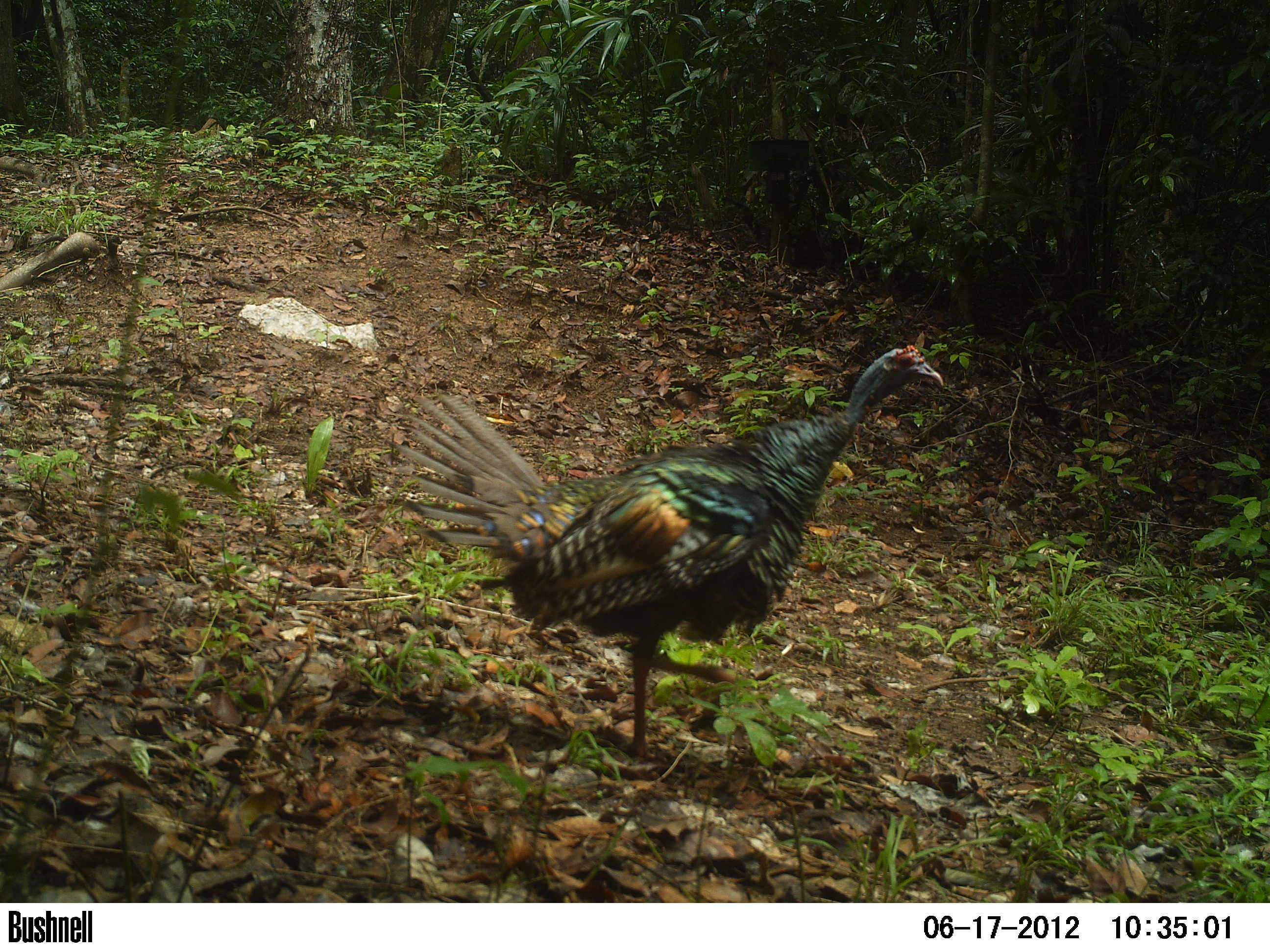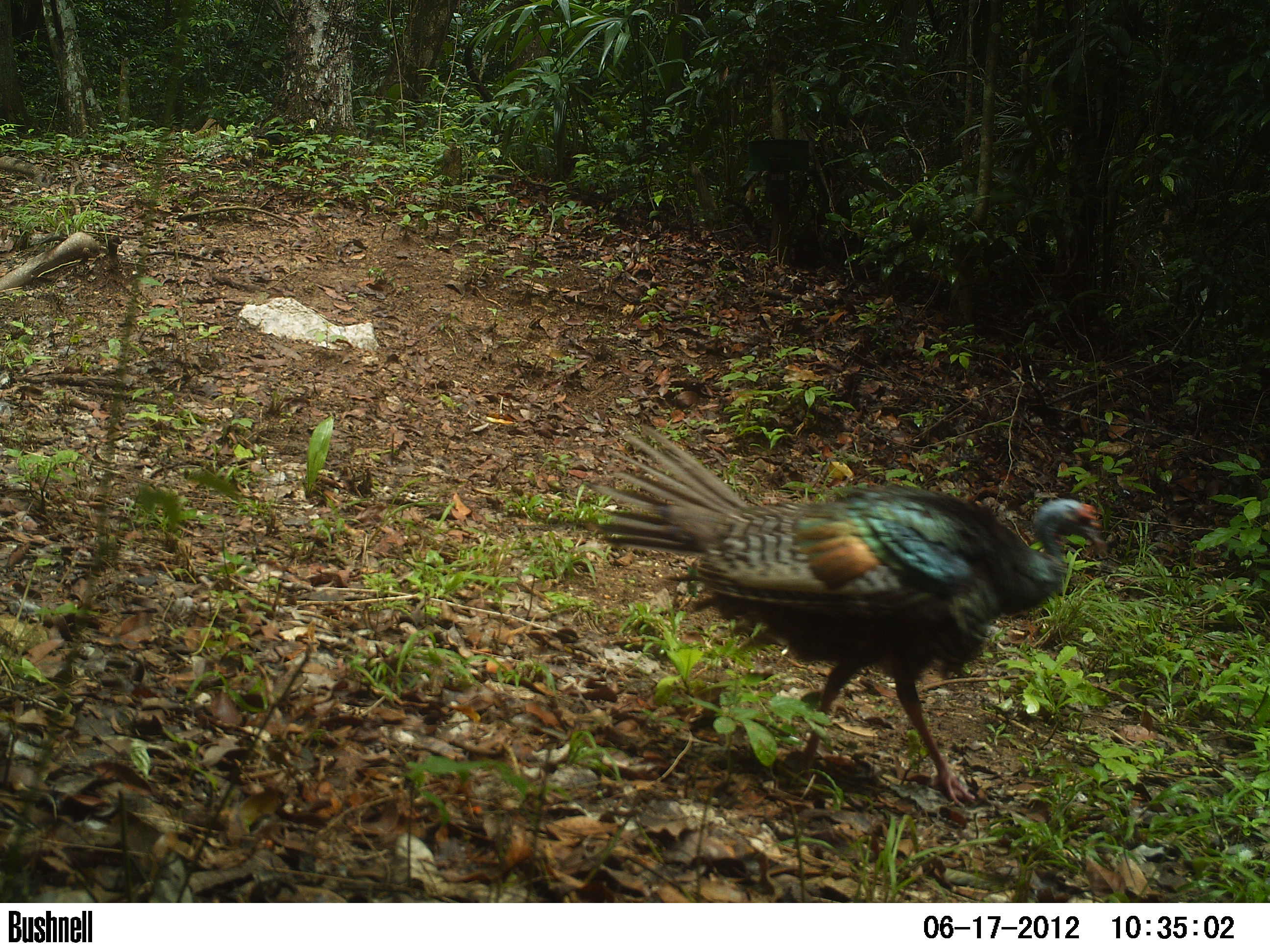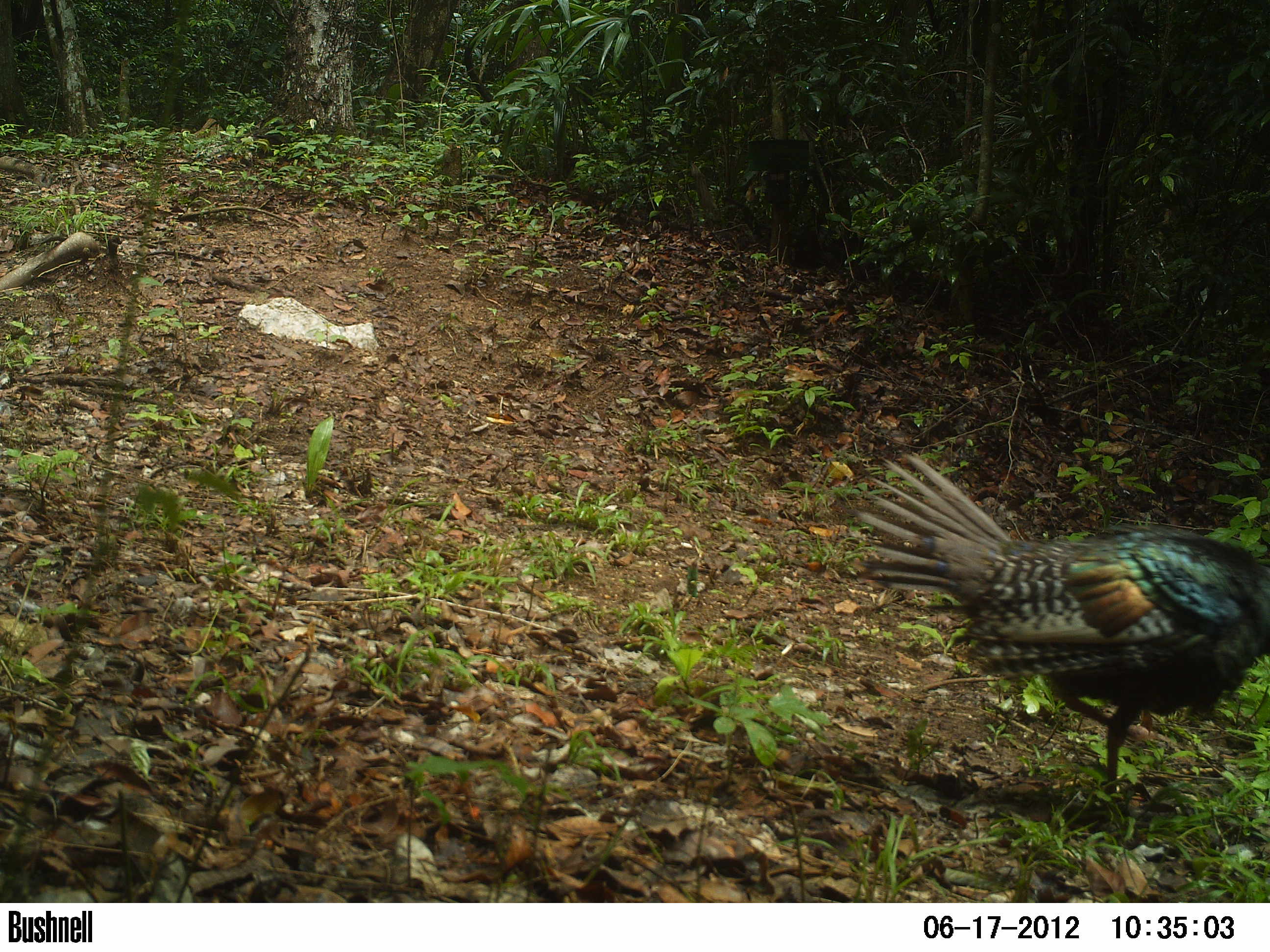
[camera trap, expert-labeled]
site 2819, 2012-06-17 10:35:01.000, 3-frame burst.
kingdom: Animalia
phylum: Chordata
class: Aves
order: Galliformes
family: Phasianidae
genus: Meleagris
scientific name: Meleagris ocellata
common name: ocellated turkey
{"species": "Meleagris ocellata (ocellated turkey)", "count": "2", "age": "adult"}